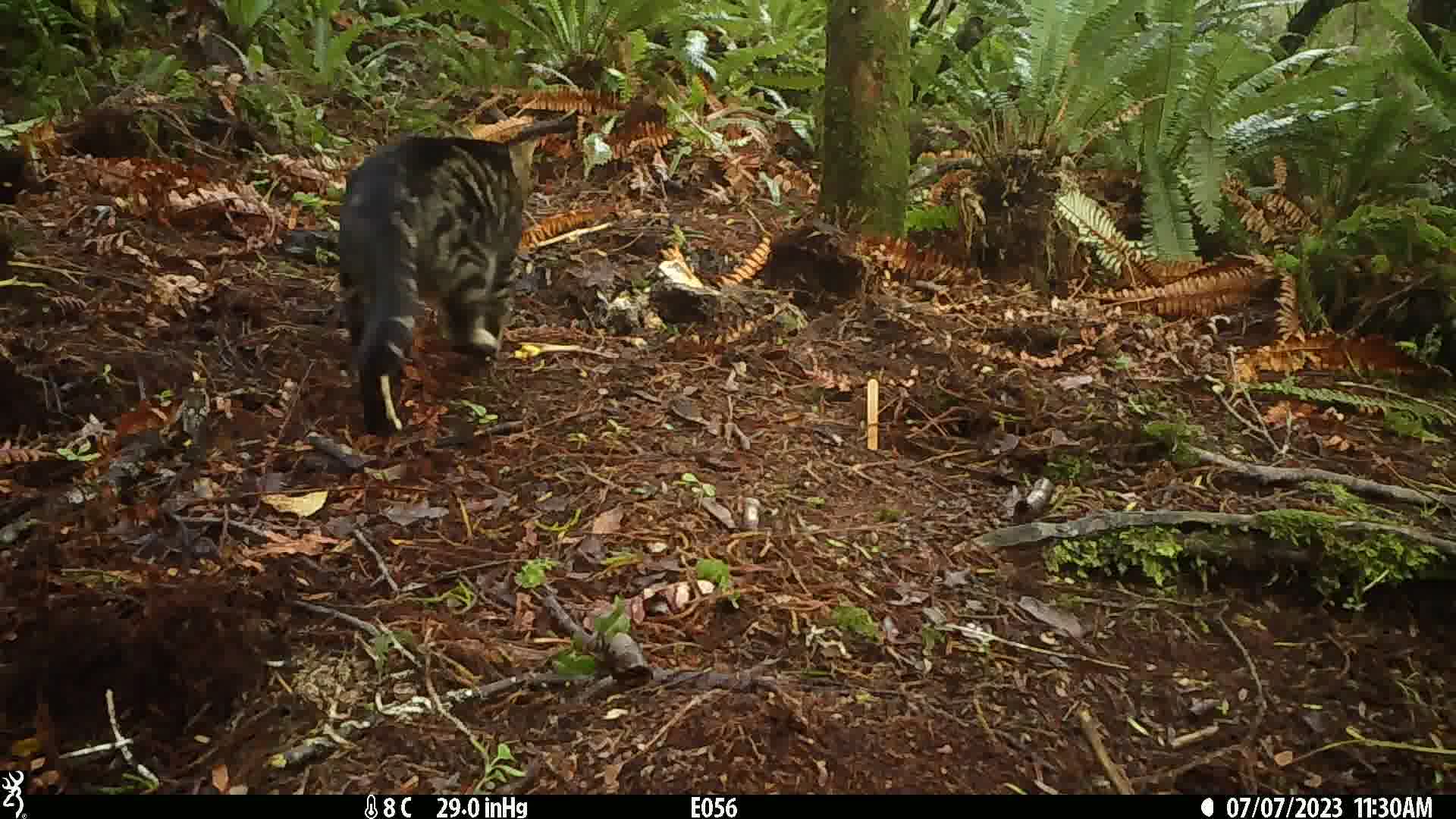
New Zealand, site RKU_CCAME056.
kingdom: Animalia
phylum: Chordata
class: Mammalia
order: Carnivora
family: Felidae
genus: Felis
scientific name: Felis catus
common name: domestic cat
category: cat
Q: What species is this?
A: Cat (domestic cat) (Felis catus).